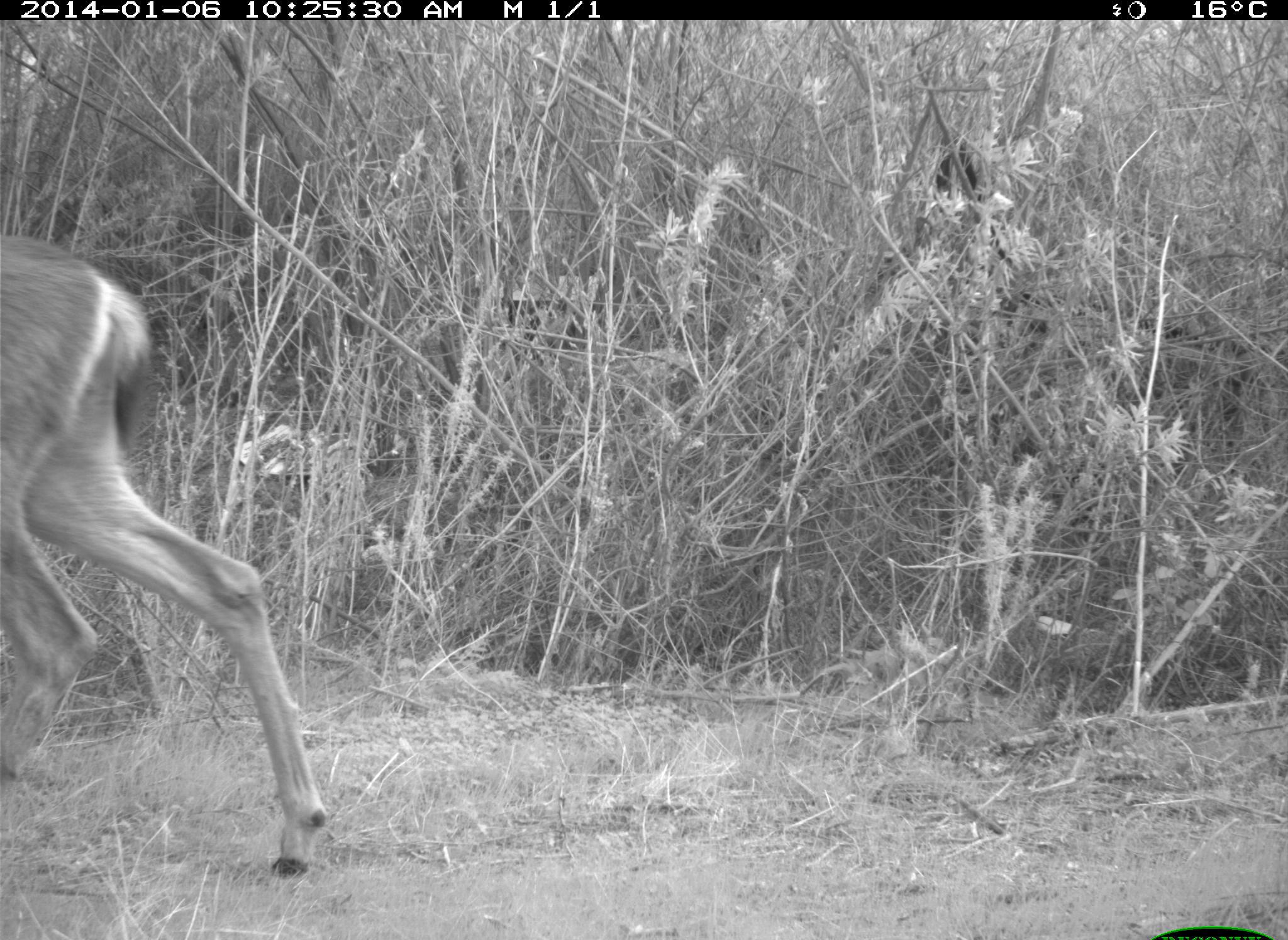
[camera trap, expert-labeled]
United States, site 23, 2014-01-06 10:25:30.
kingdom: Animalia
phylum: Chordata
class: Mammalia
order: Artiodactyla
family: Cervidae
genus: Odocoileus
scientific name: Odocoileus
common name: deer